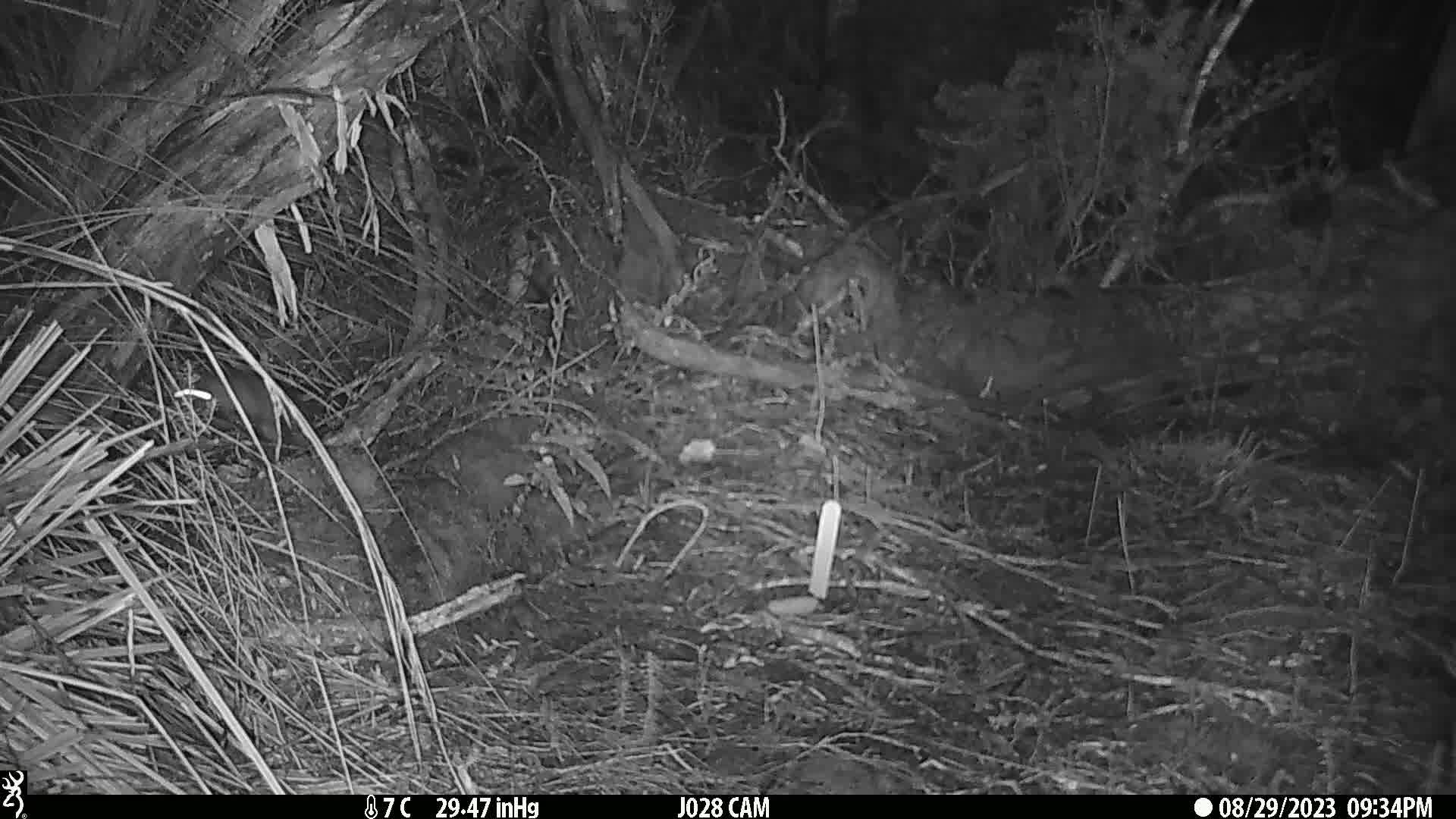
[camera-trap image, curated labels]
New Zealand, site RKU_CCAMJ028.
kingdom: Animalia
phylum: Chordata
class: Mammalia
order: Rodentia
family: Muridae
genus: Rattus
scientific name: Rattus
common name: rat